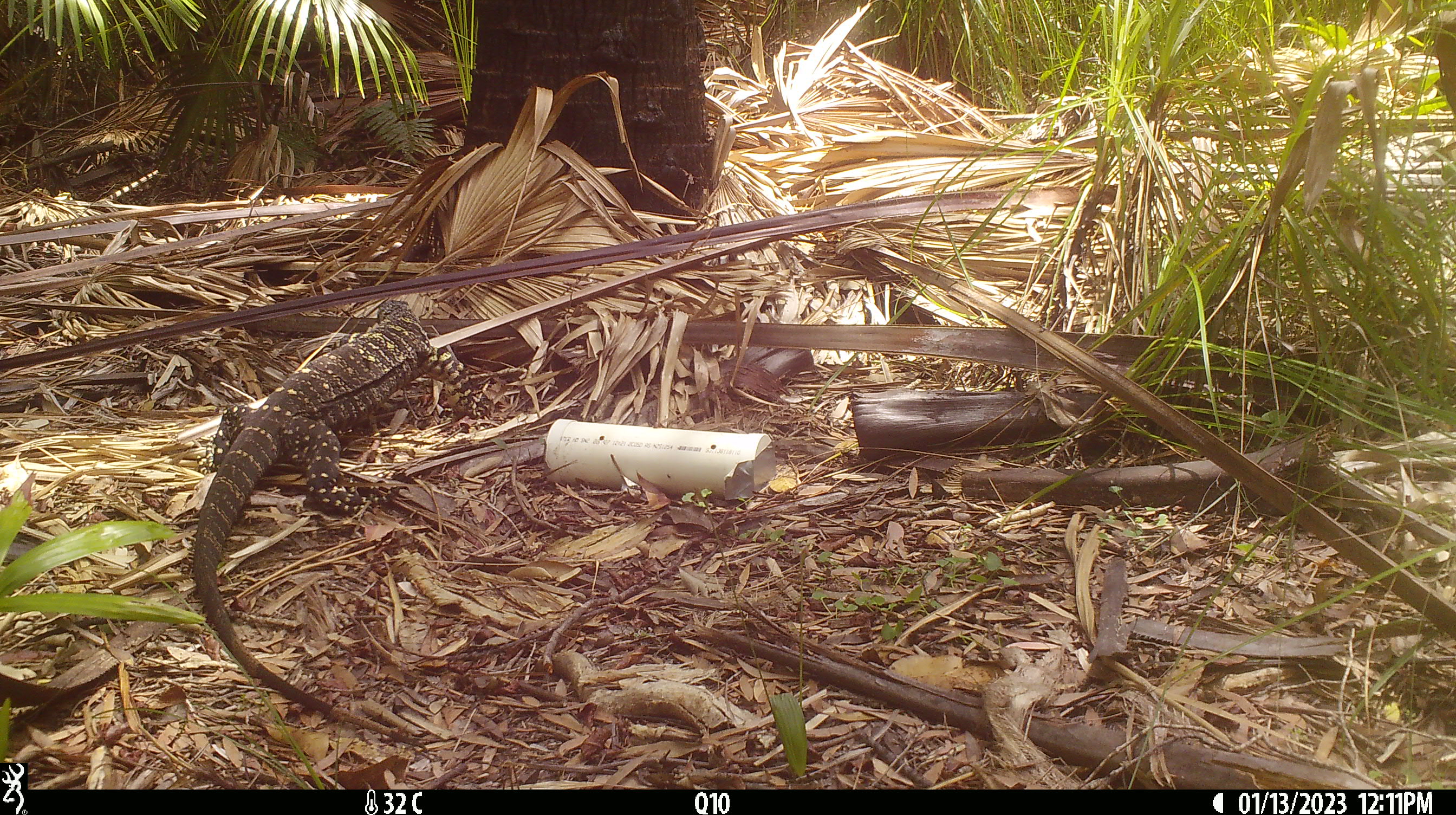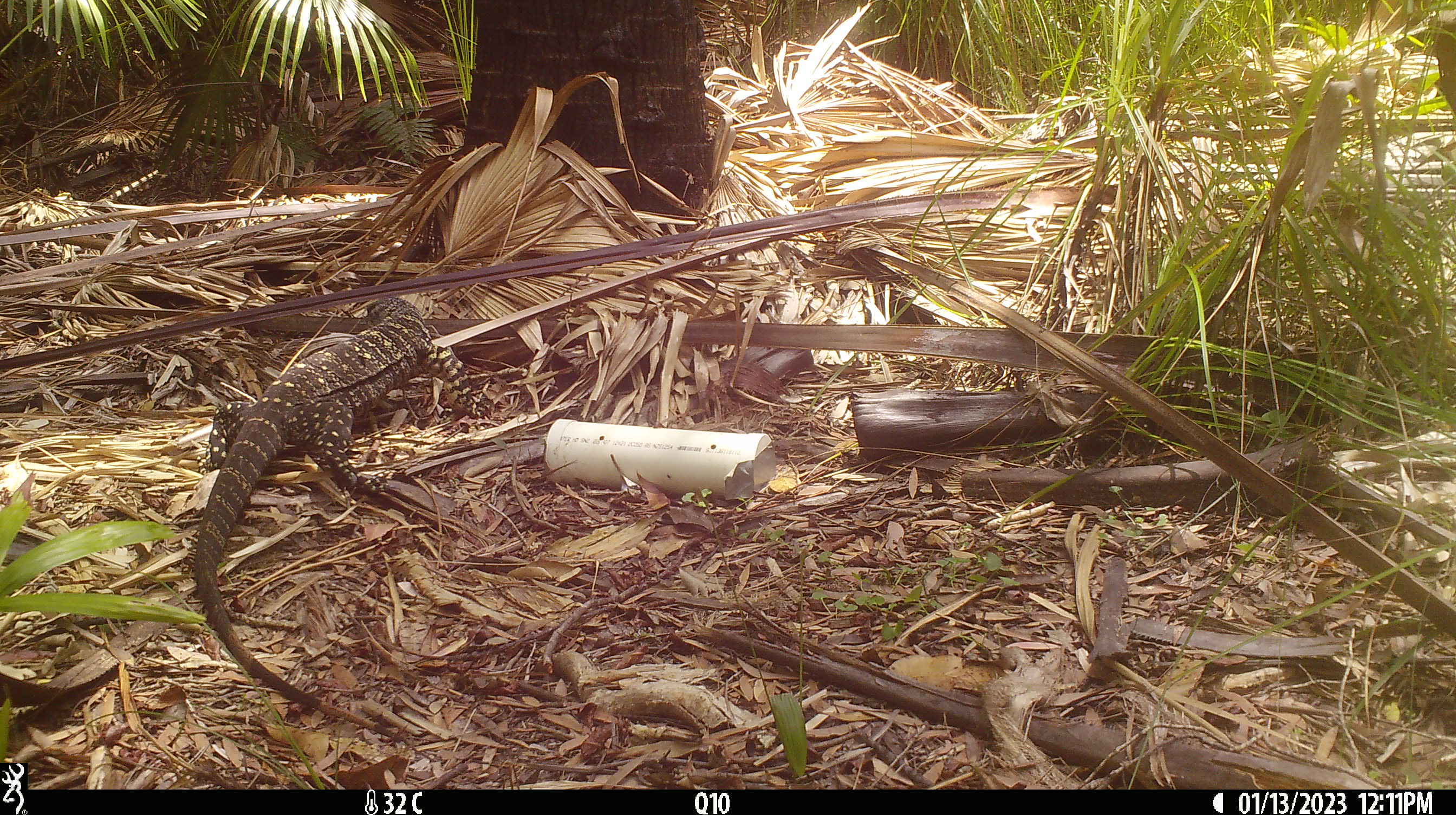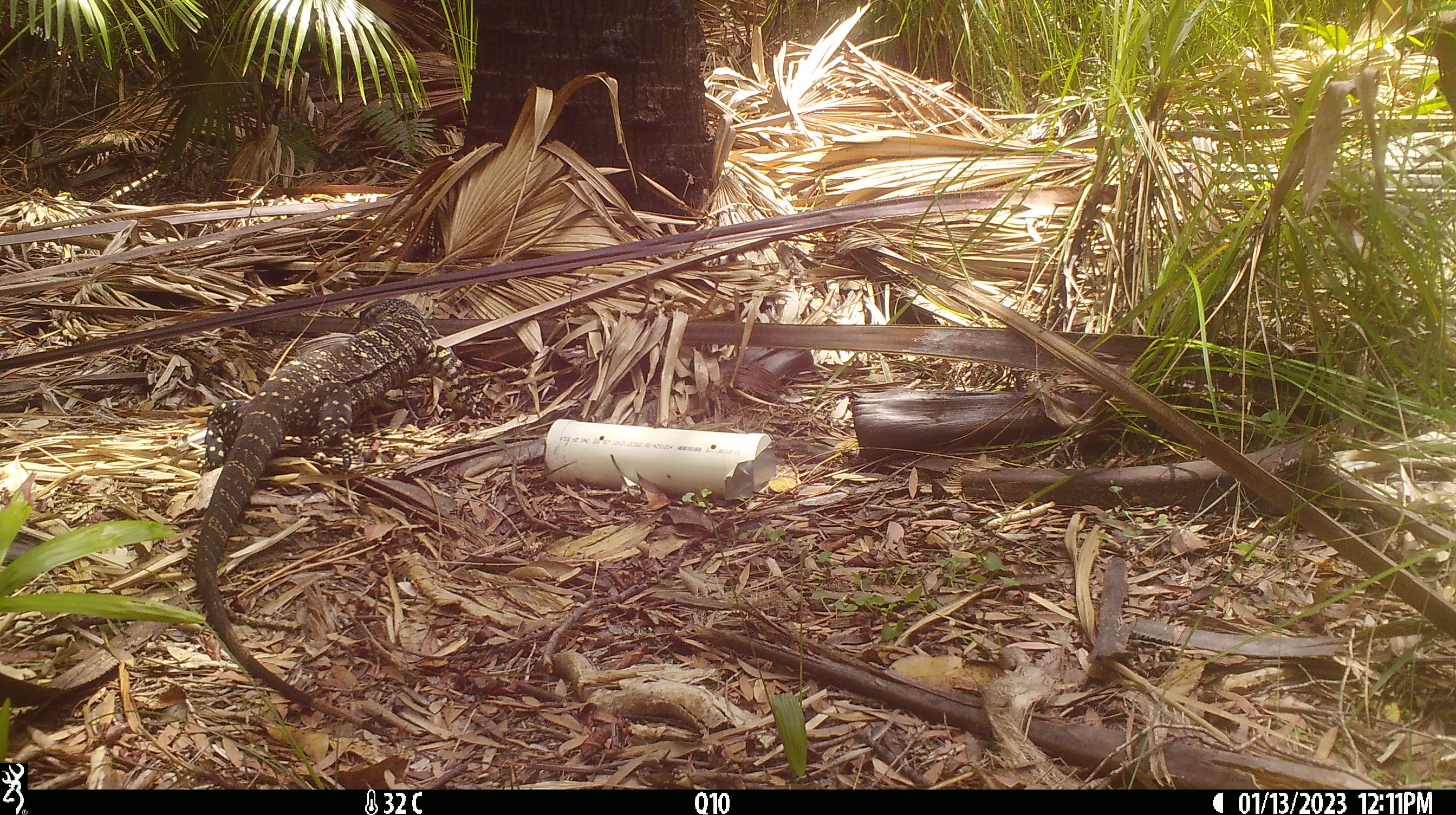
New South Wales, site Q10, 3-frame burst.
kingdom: Animalia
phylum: Chordata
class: Reptilia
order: Squamata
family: Varanidae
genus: Varanus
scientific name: Varanus varius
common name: lace monitor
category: goanna